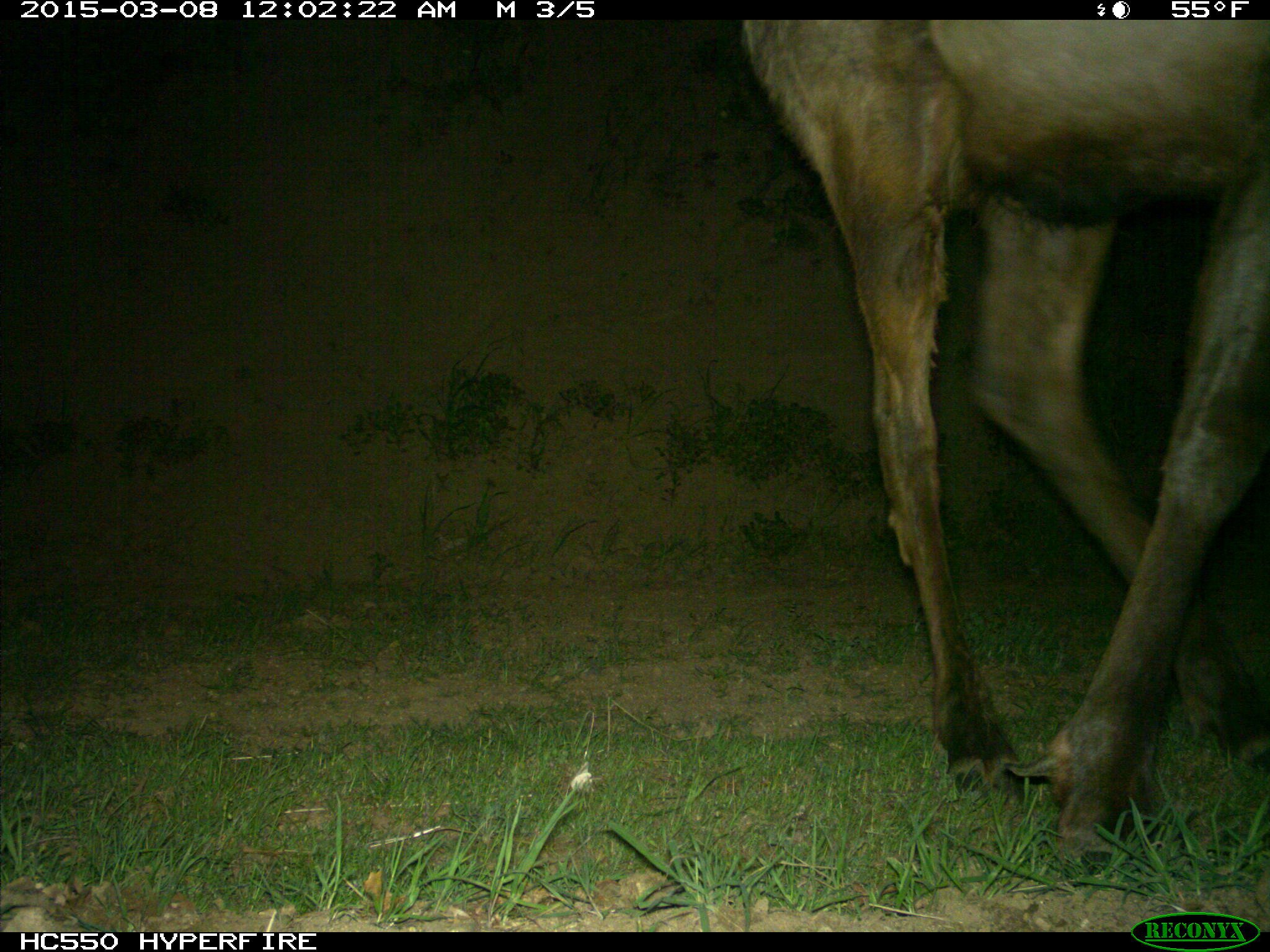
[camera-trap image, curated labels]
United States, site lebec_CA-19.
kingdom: Animalia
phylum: Chordata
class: Mammalia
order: Artiodactyla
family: Cervidae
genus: Cervus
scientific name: Cervus canadensis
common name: elk